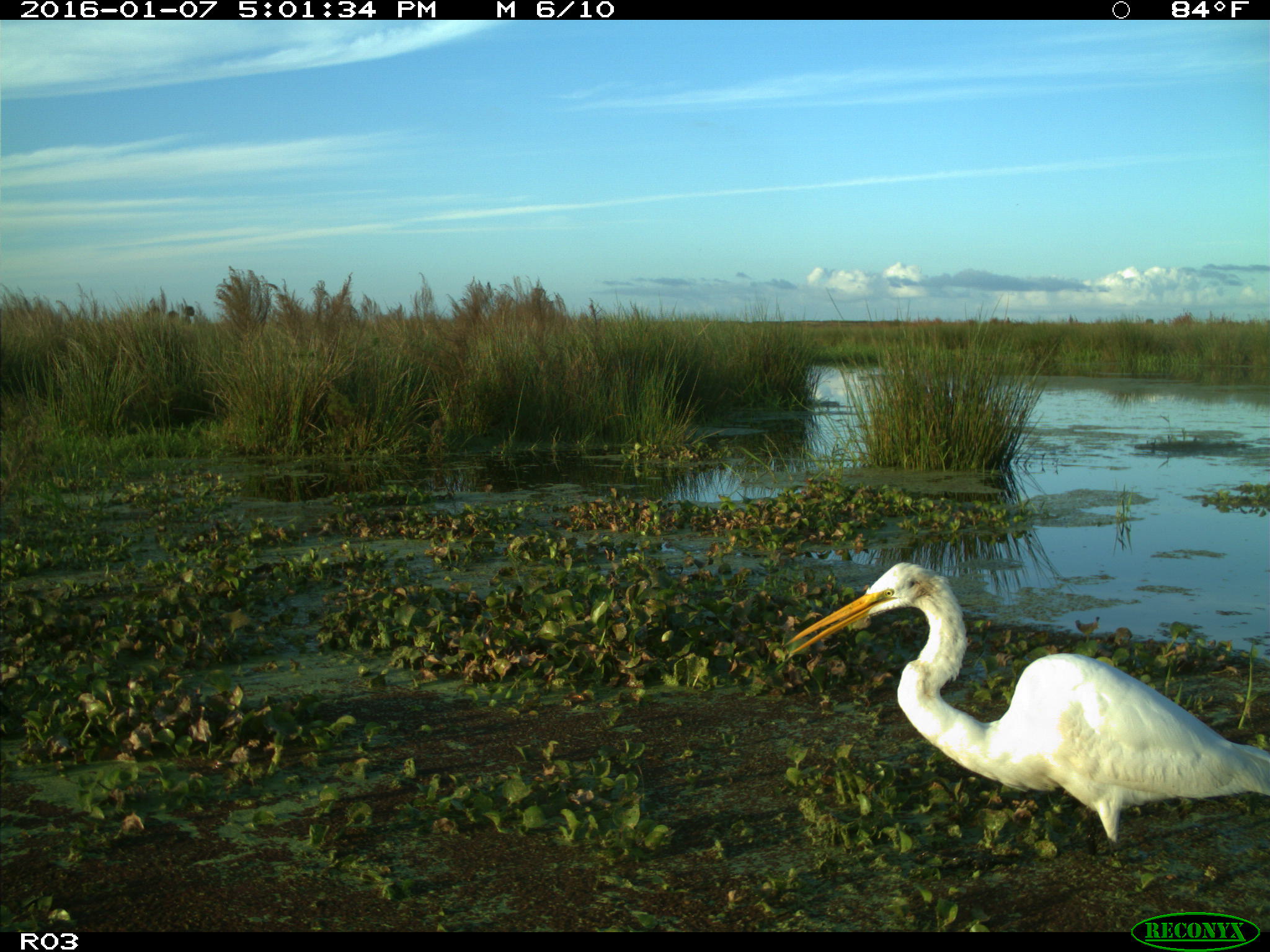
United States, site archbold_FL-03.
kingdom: Animalia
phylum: Chordata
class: Aves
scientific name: Aves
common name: birds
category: unidentified bird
Unidentified bird (birds) (Aves).